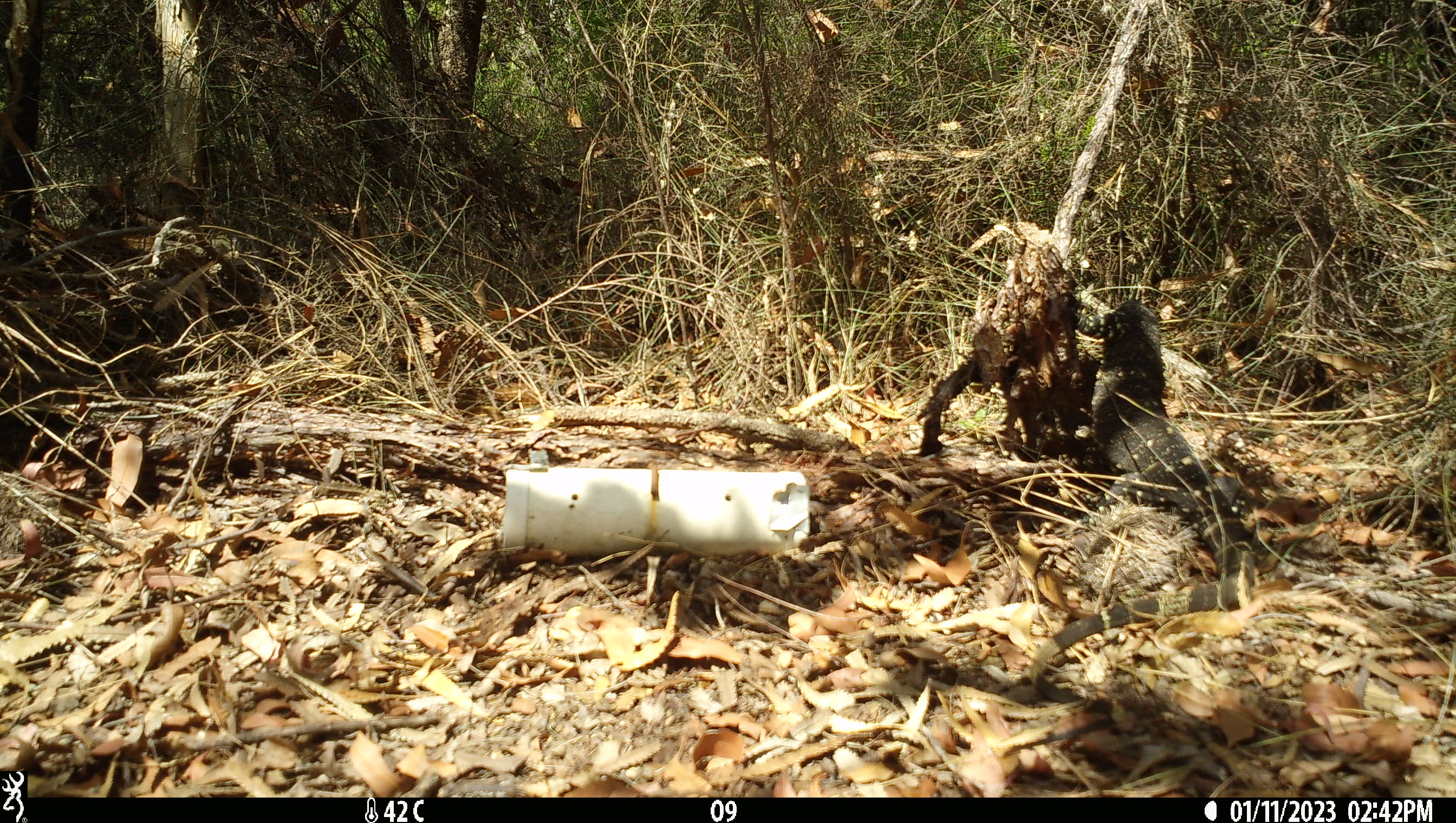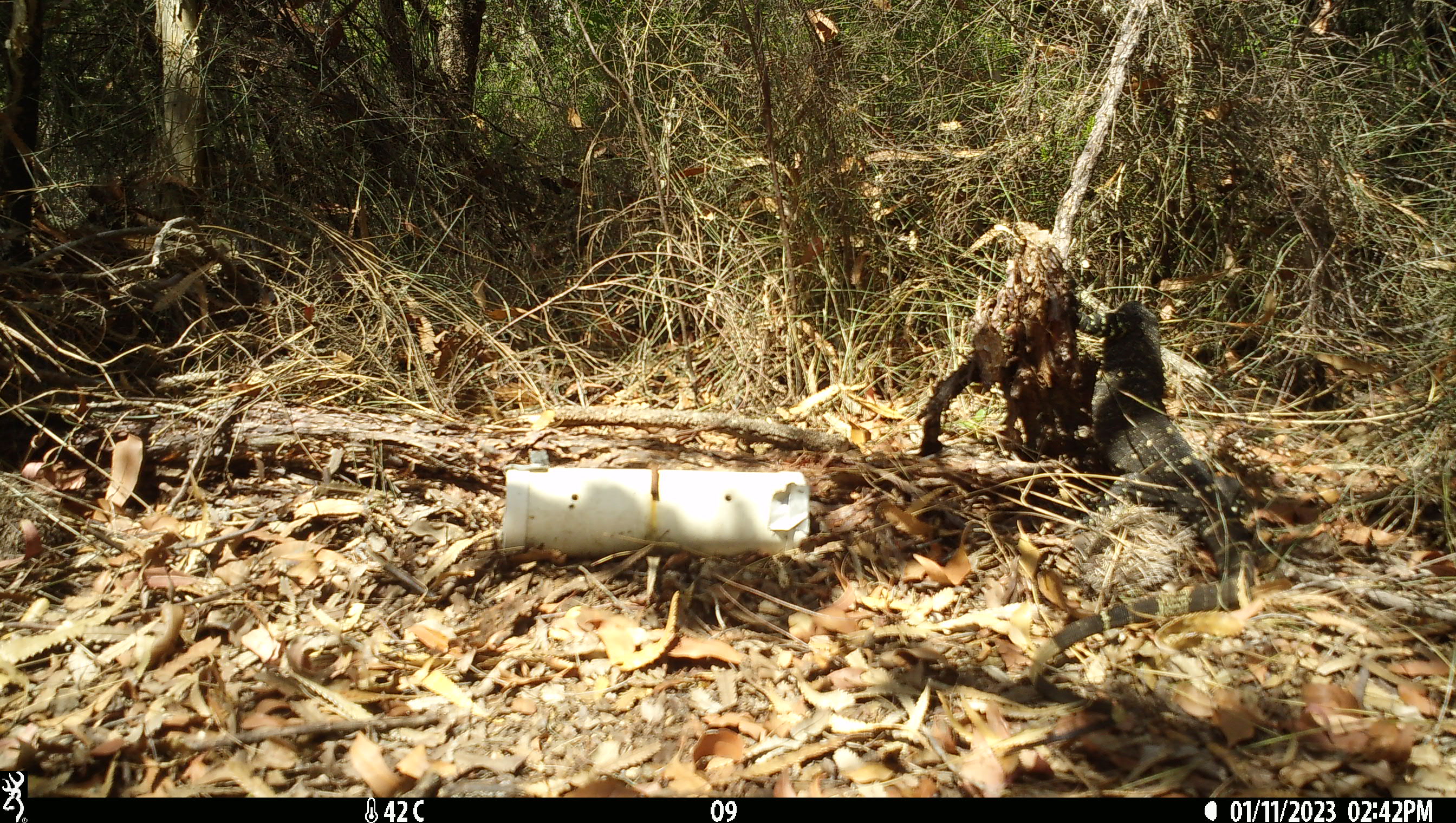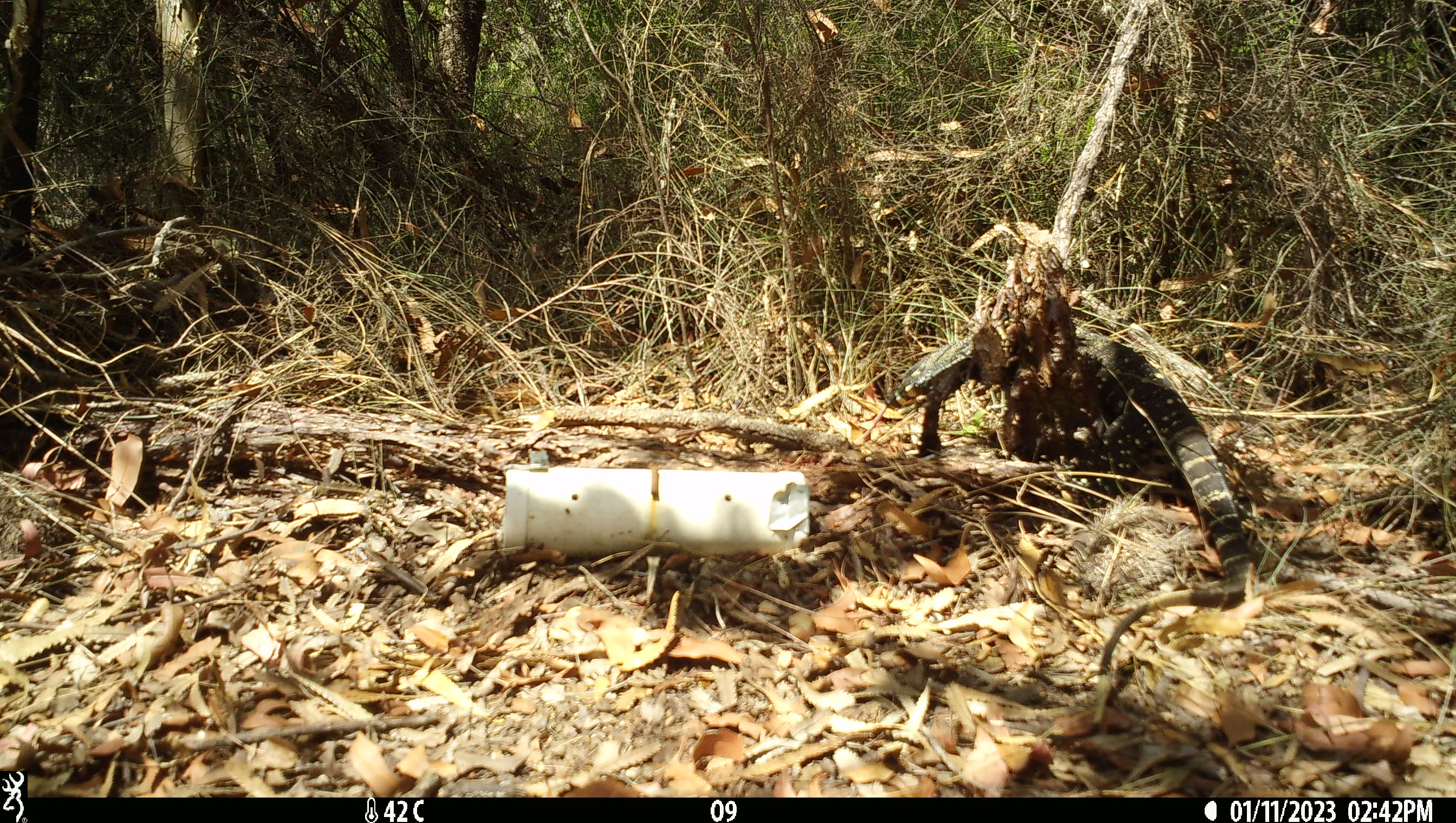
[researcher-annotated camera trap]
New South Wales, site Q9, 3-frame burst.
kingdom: Animalia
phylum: Chordata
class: Reptilia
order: Squamata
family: Varanidae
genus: Varanus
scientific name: Varanus varius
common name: lace monitor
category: goanna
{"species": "goanna (lace monitor) (Varanus varius)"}